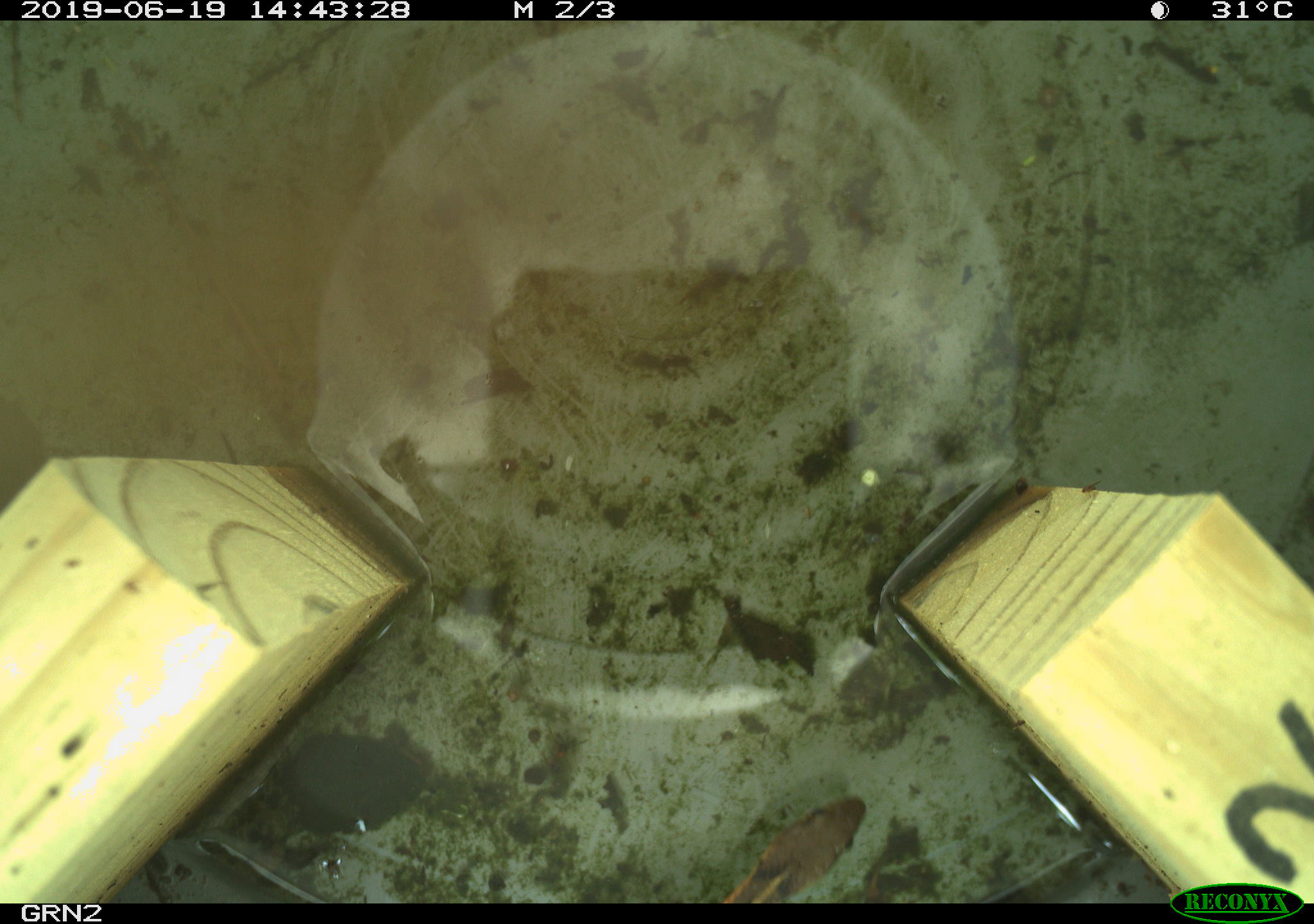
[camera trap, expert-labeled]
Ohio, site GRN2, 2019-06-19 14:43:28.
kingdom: Animalia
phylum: Chordata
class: Reptilia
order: Squamata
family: Colubridae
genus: Thamnophis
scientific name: Thamnophis sirtalis sirtalis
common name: eastern gartersnake